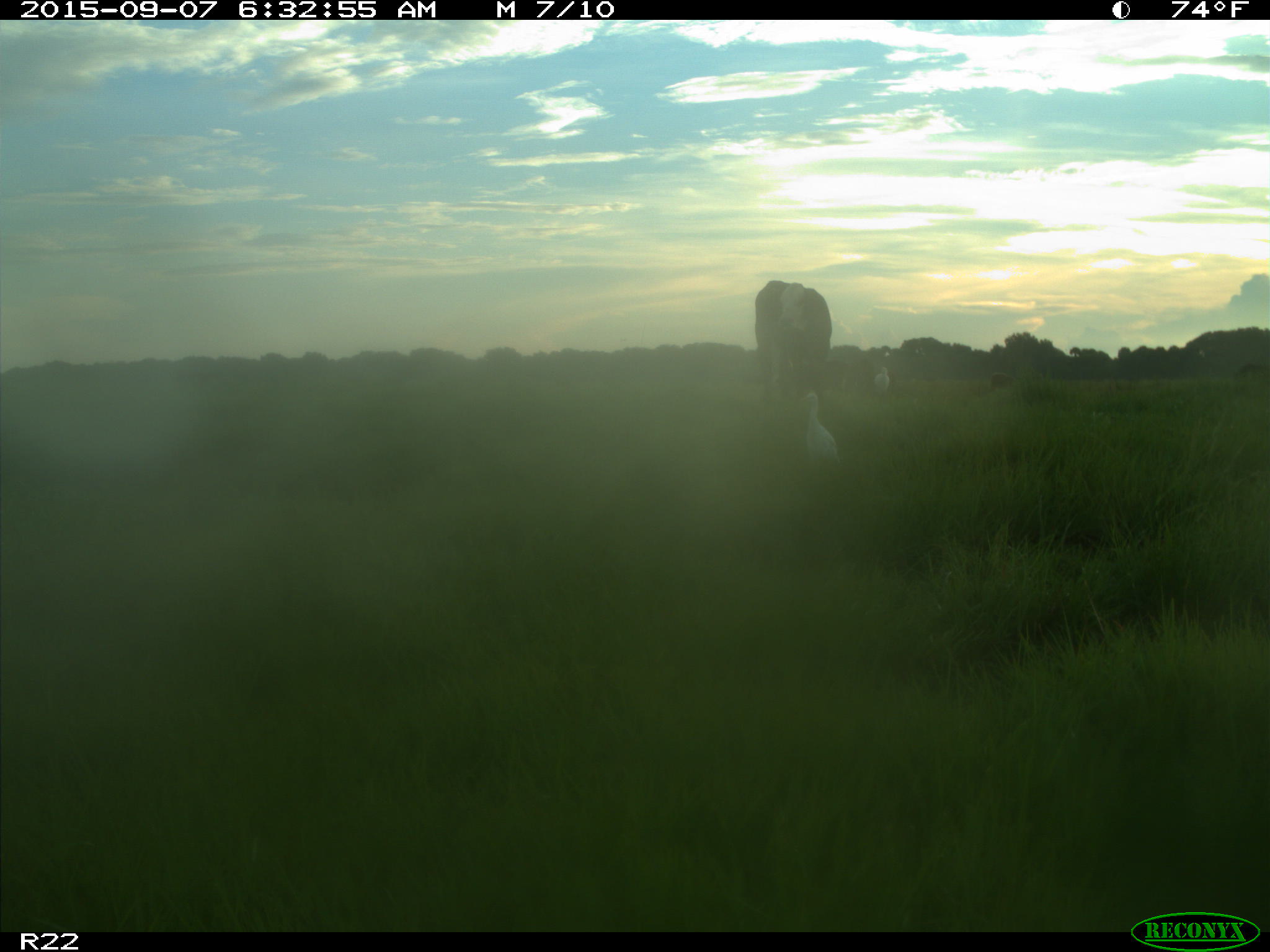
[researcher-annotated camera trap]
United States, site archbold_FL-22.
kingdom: Animalia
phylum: Chordata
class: Mammalia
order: Artiodactyla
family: Bovidae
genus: Bos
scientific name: Bos taurus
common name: domestic cow